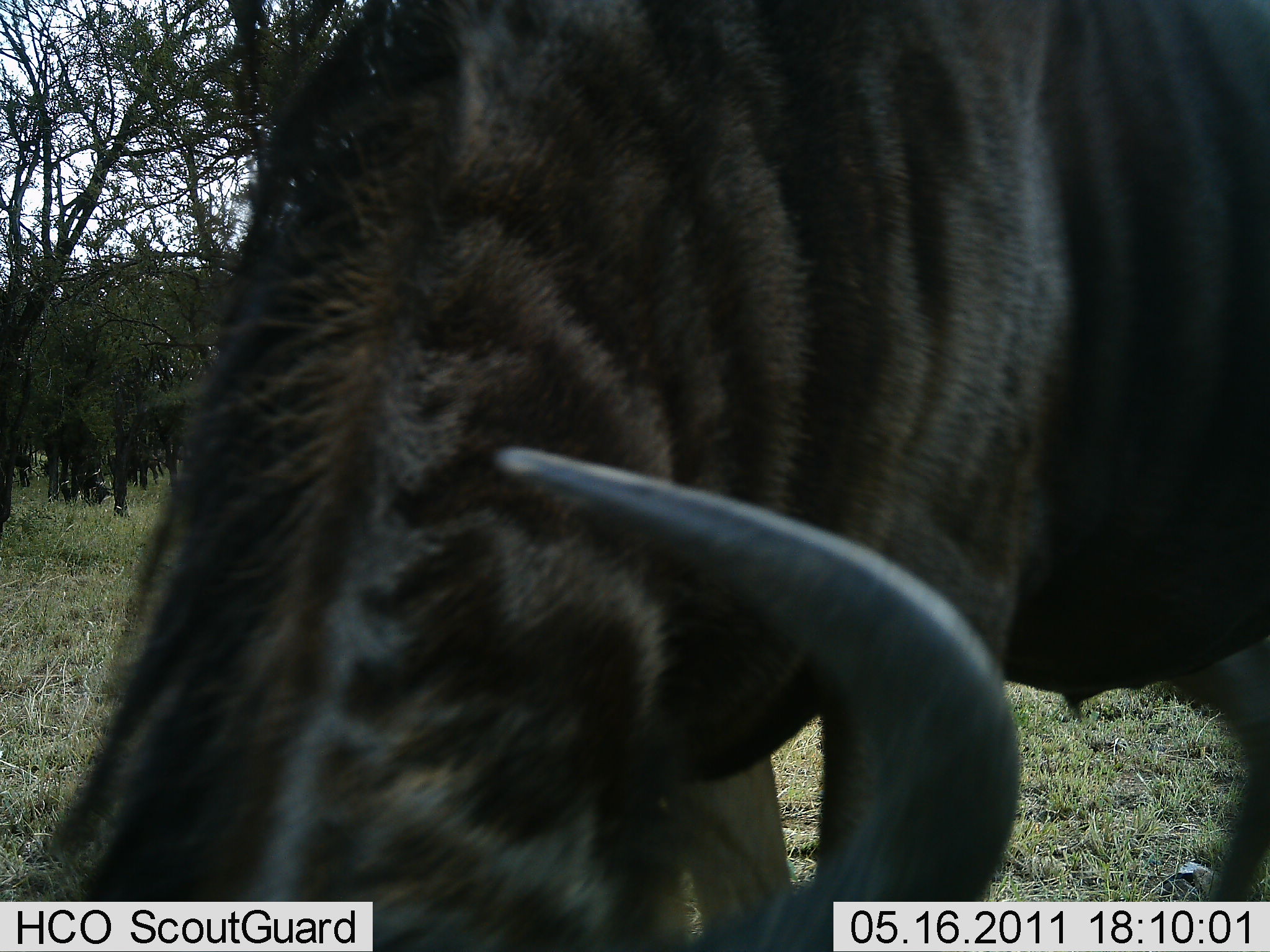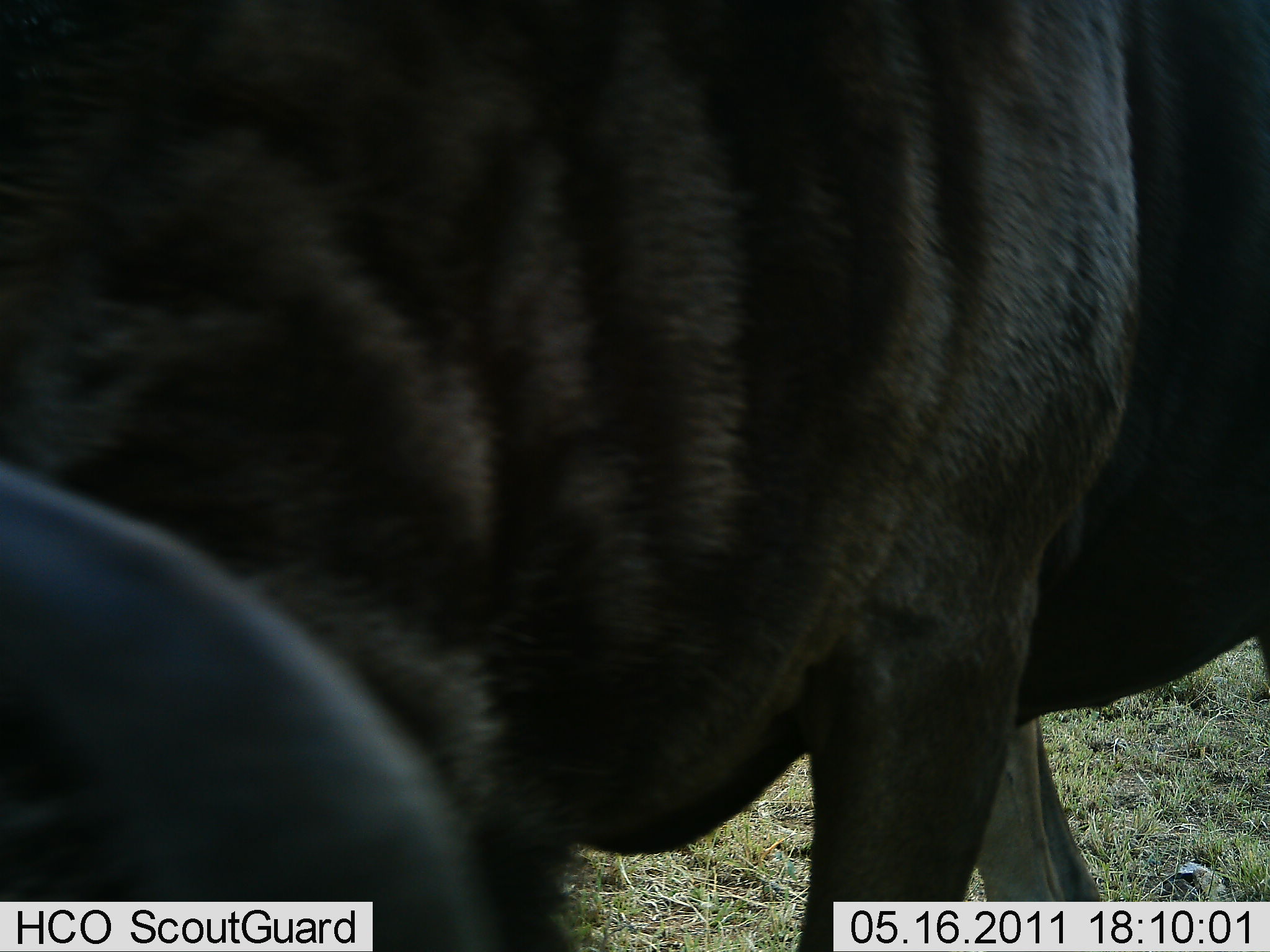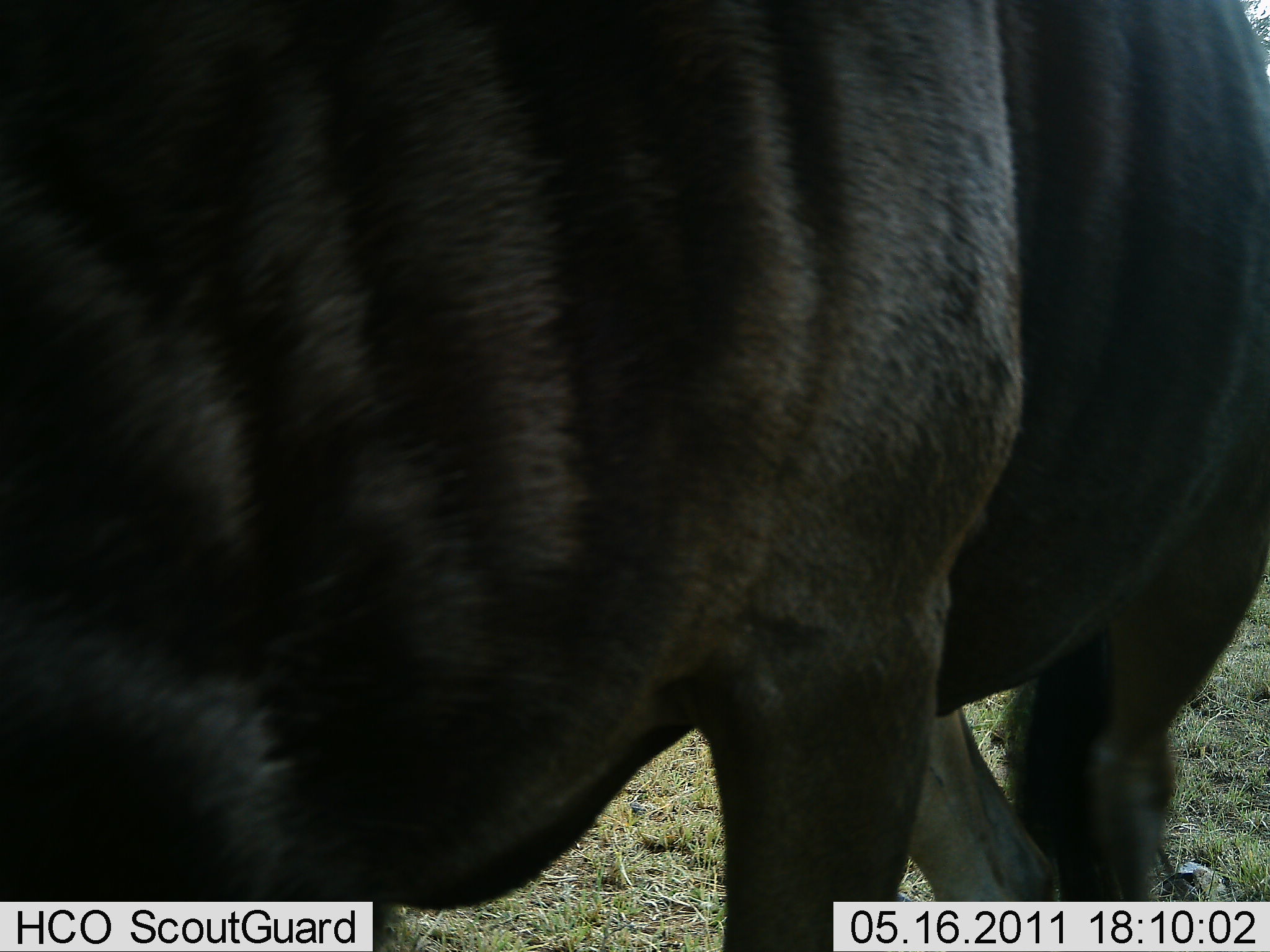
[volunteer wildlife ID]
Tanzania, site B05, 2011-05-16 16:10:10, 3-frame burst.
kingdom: Animalia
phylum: Chordata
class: Mammalia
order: Artiodactyla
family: Bovidae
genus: Connochaetes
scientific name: Connochaetes taurinus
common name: blue wildebeest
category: wildebeest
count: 1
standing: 23%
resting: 0%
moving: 31%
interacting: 0%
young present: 0%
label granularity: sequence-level